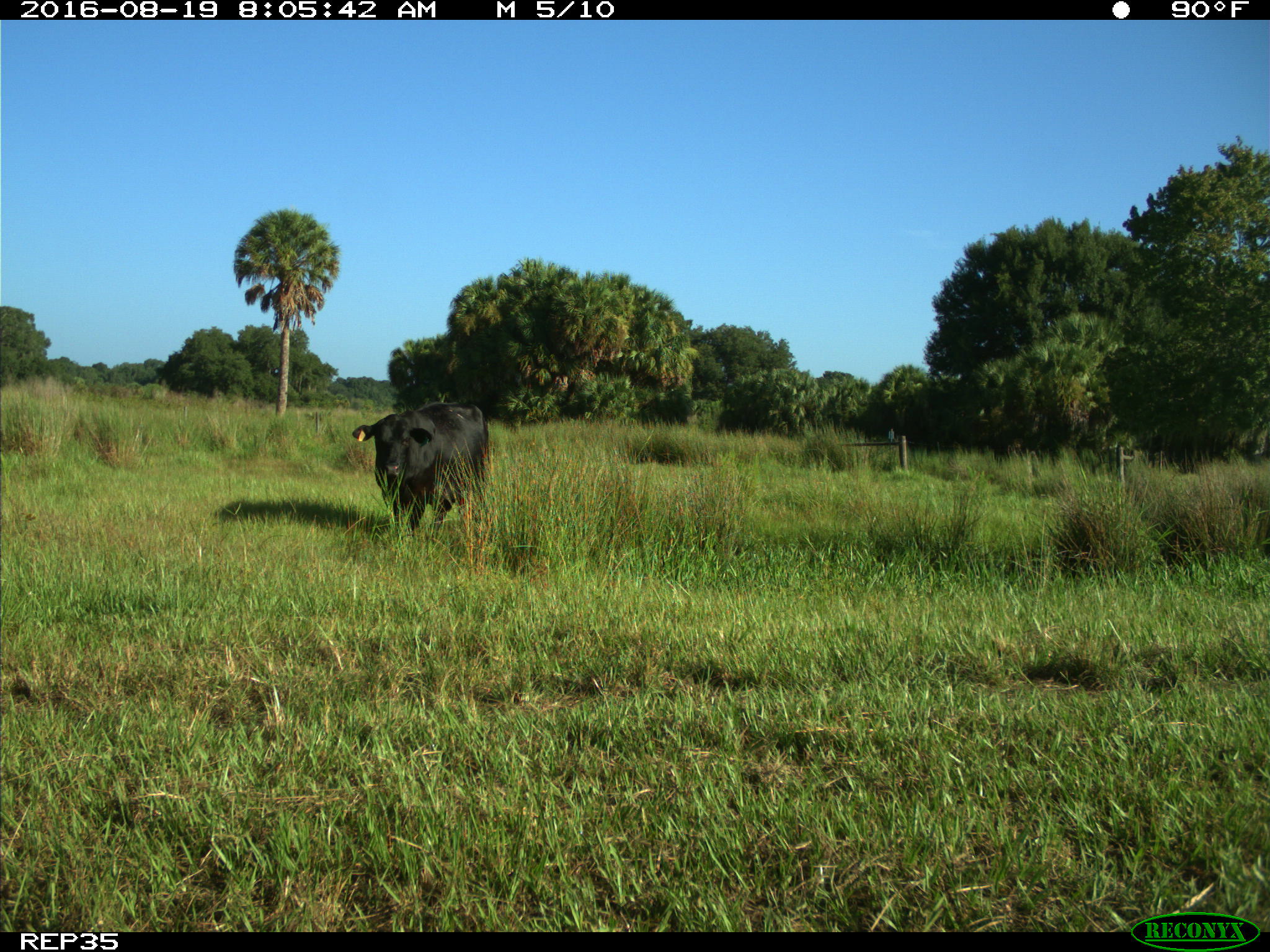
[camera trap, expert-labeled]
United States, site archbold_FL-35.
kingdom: Animalia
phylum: Chordata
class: Mammalia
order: Artiodactyla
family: Bovidae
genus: Bos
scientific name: Bos taurus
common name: domestic cow